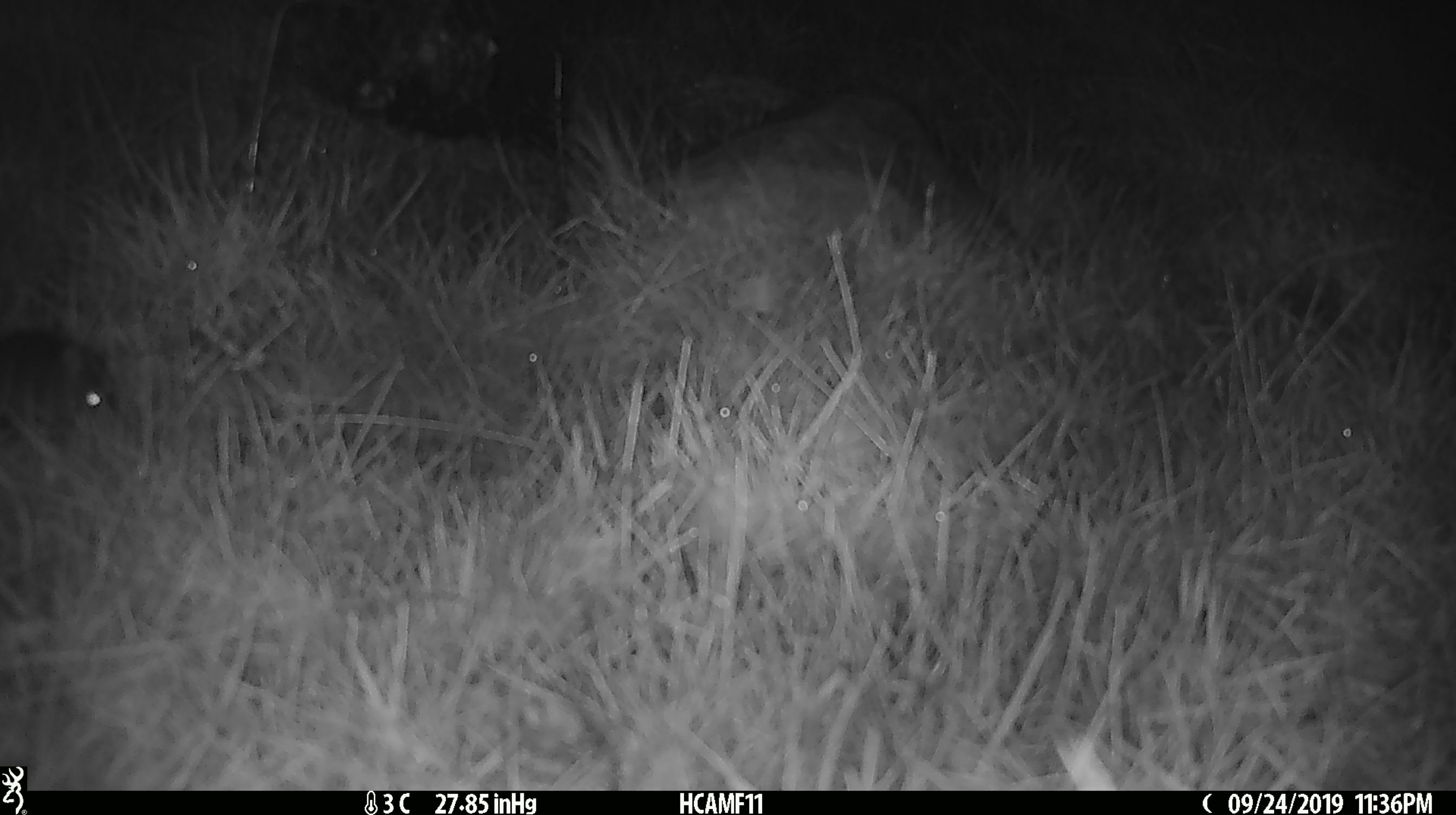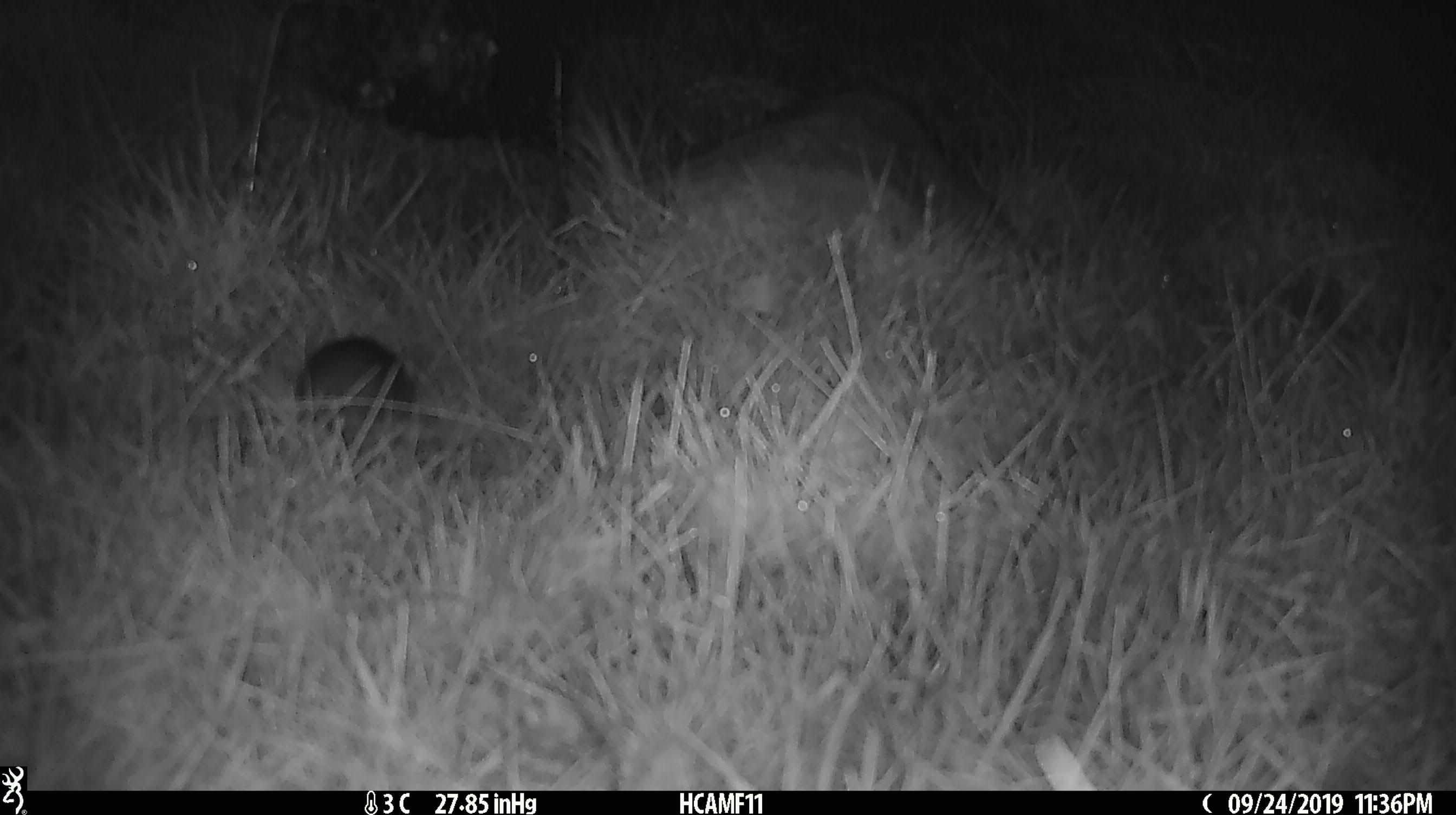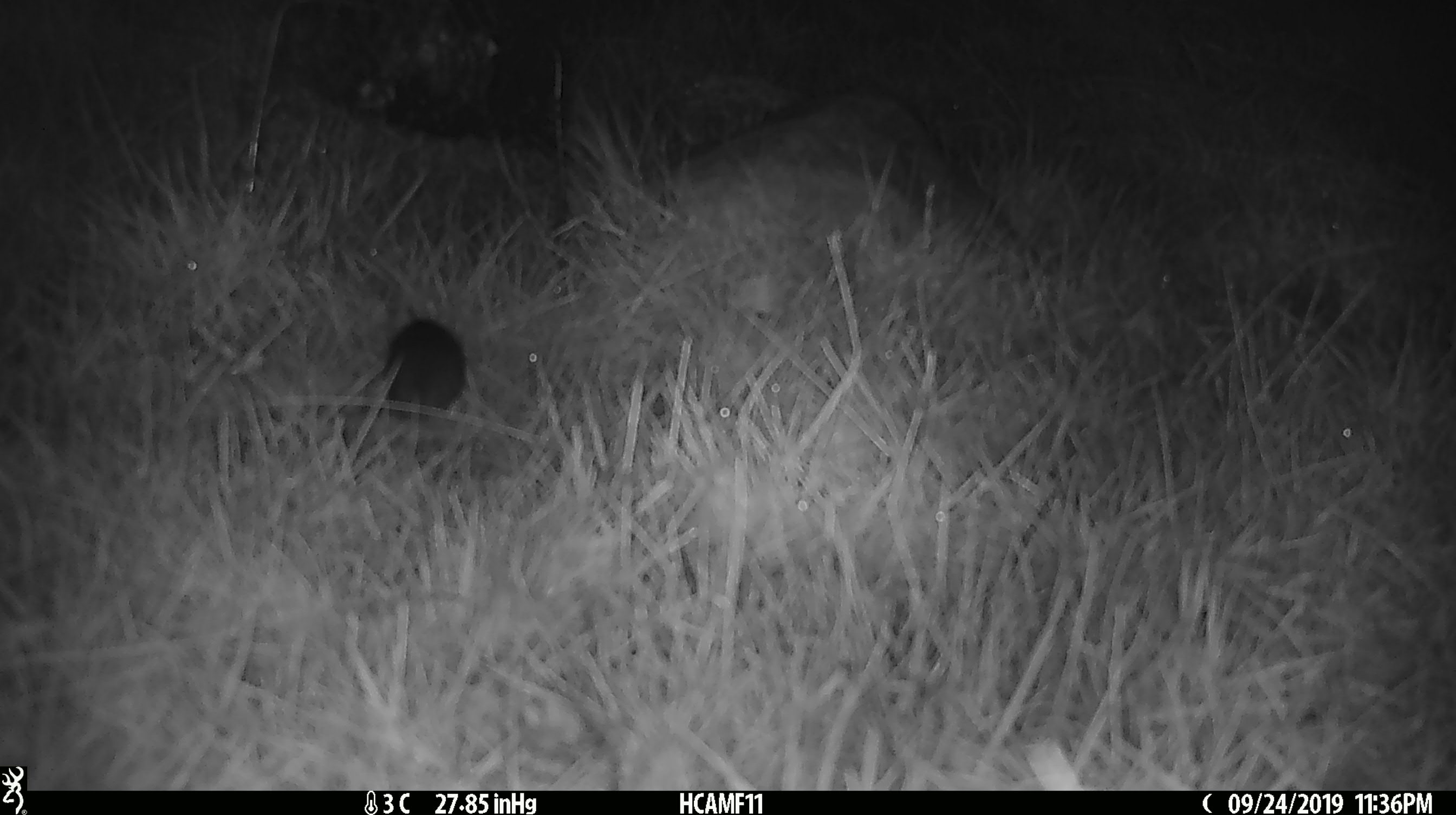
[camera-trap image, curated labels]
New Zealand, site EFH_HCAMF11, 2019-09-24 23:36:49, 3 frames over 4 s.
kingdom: Animalia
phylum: Chordata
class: Mammalia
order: Rodentia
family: Muridae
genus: Mus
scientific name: Mus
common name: mouse